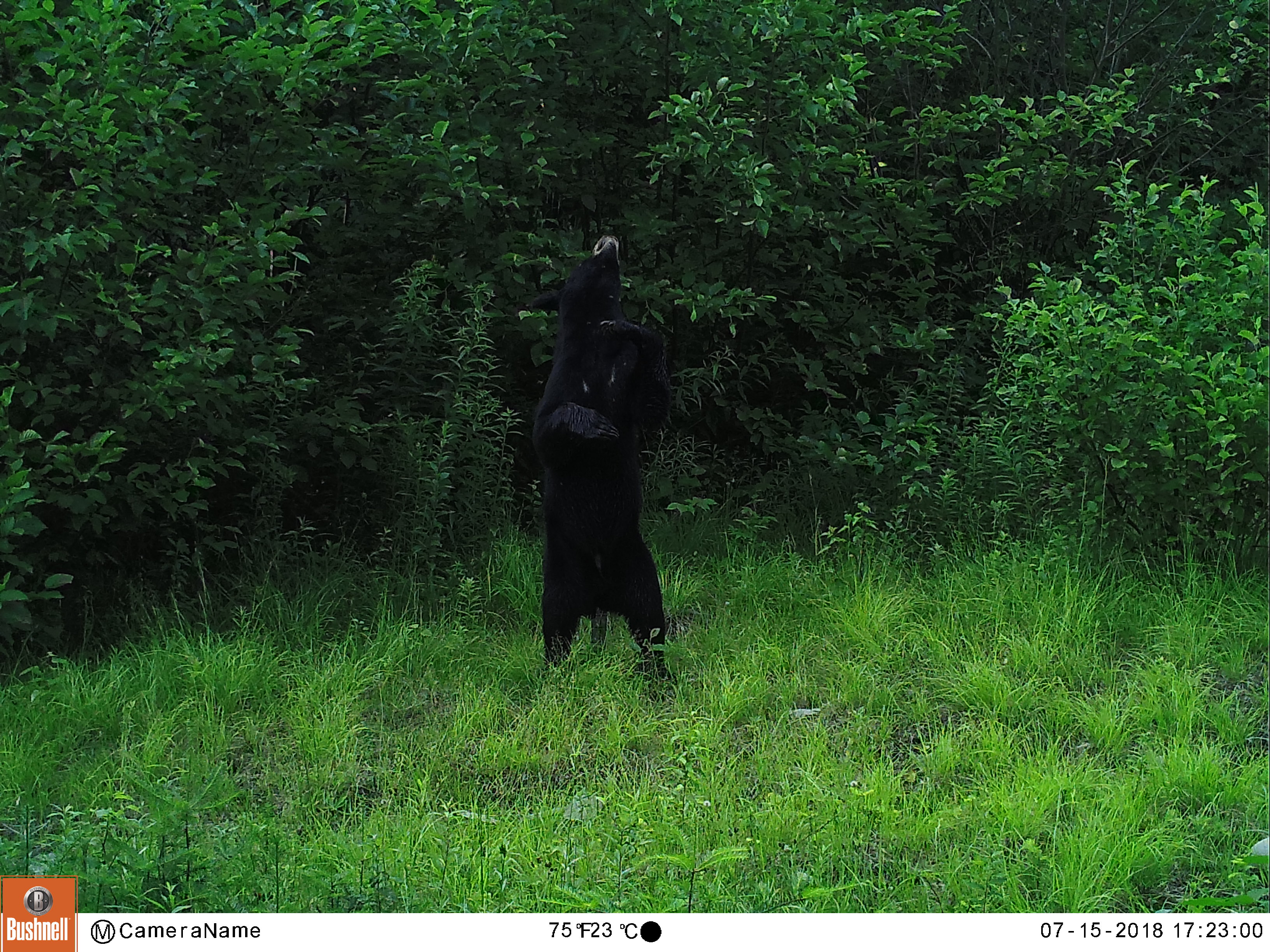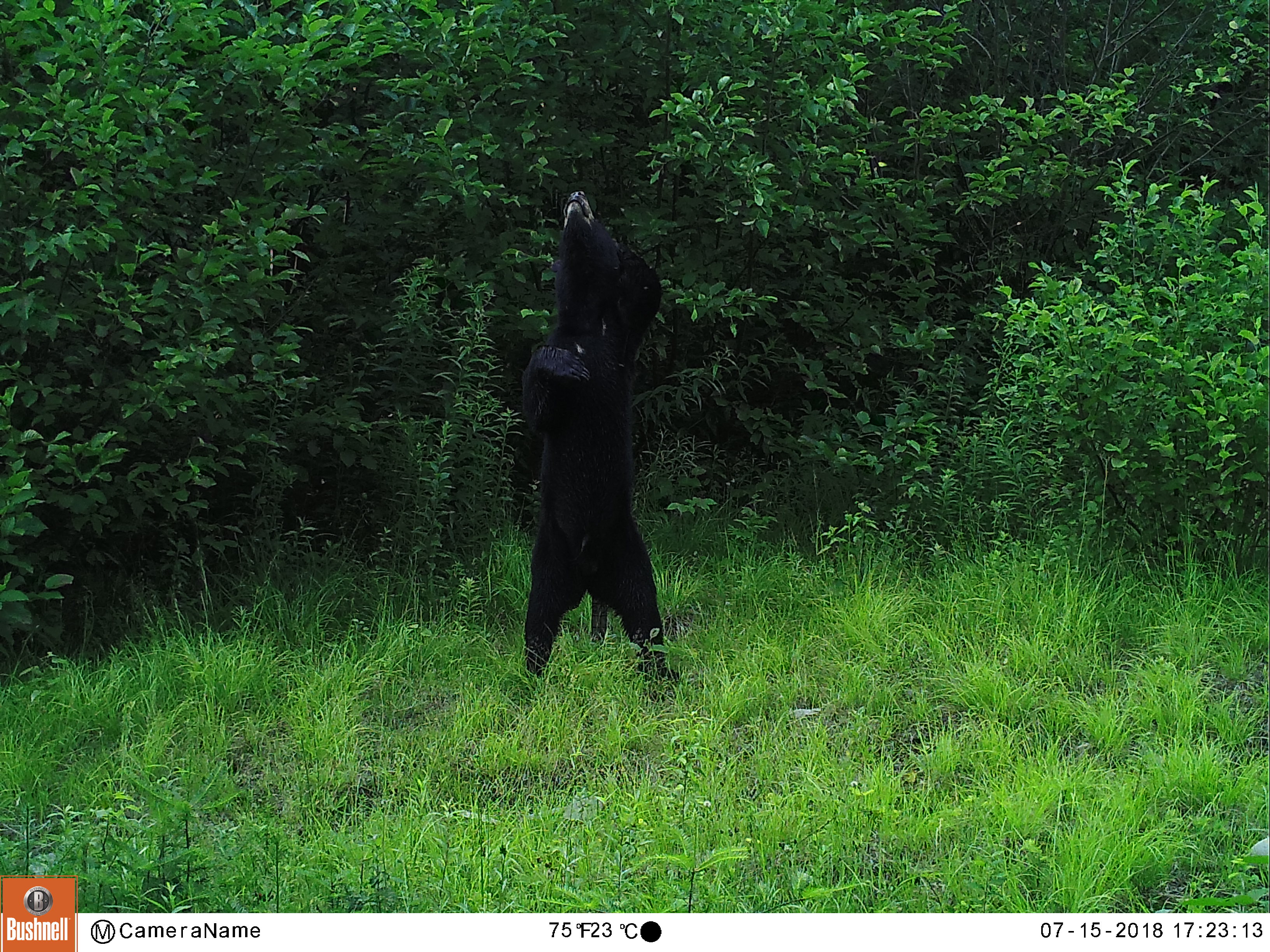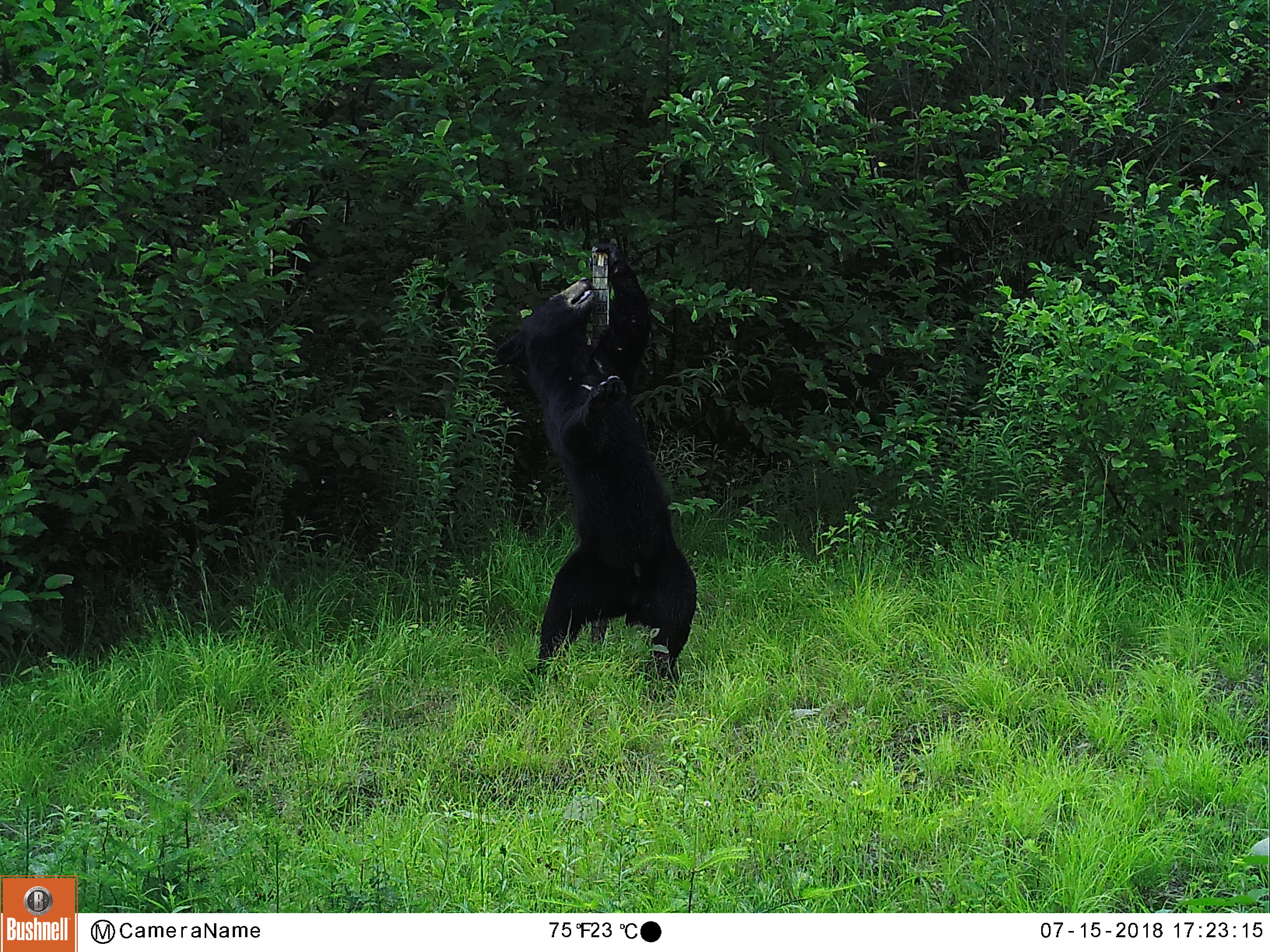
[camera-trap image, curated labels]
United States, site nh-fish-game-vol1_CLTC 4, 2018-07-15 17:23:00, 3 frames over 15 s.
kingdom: Animalia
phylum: Chordata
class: Mammalia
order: Carnivora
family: Ursidae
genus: Ursus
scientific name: Ursus americanus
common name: black bear